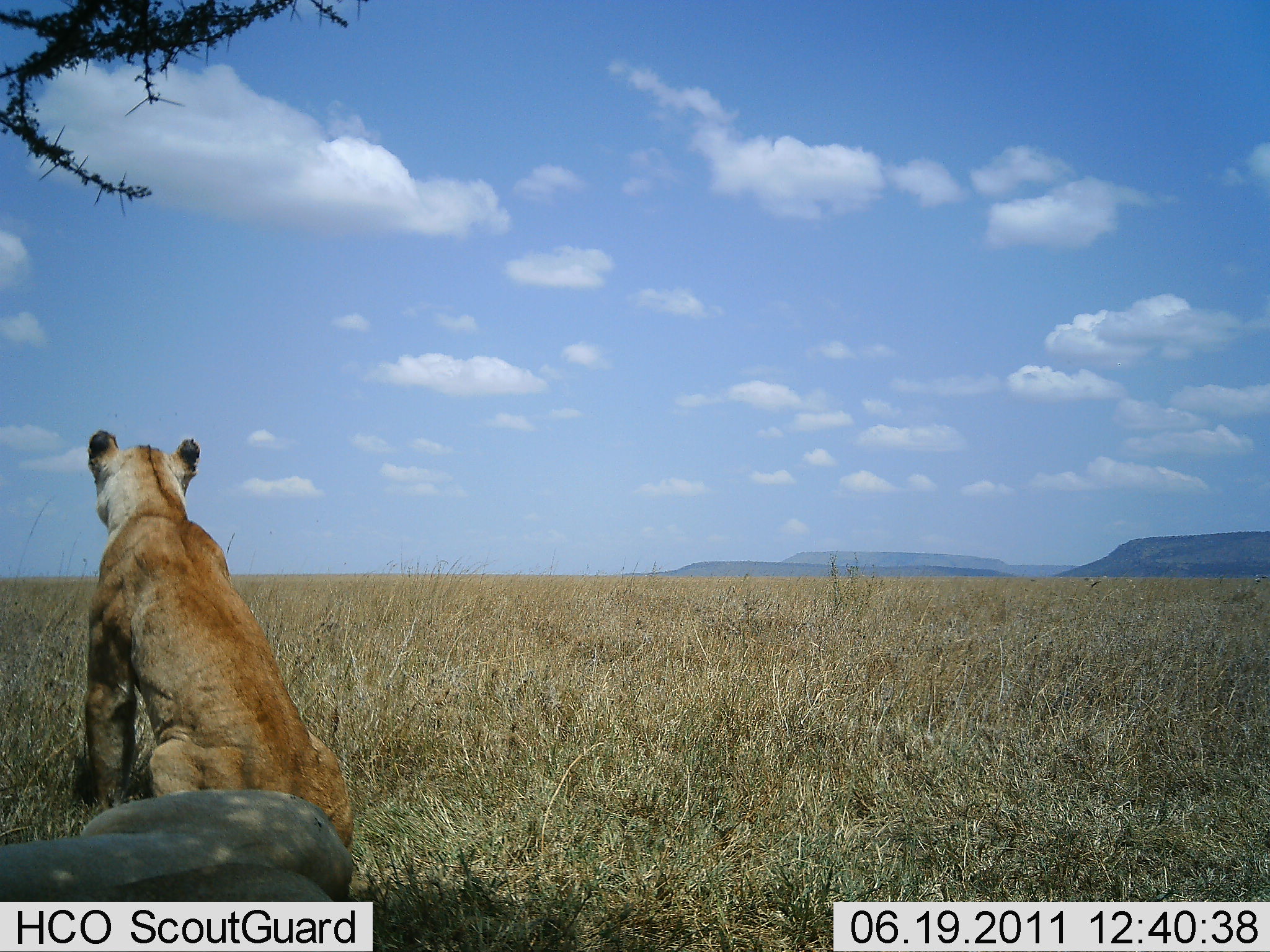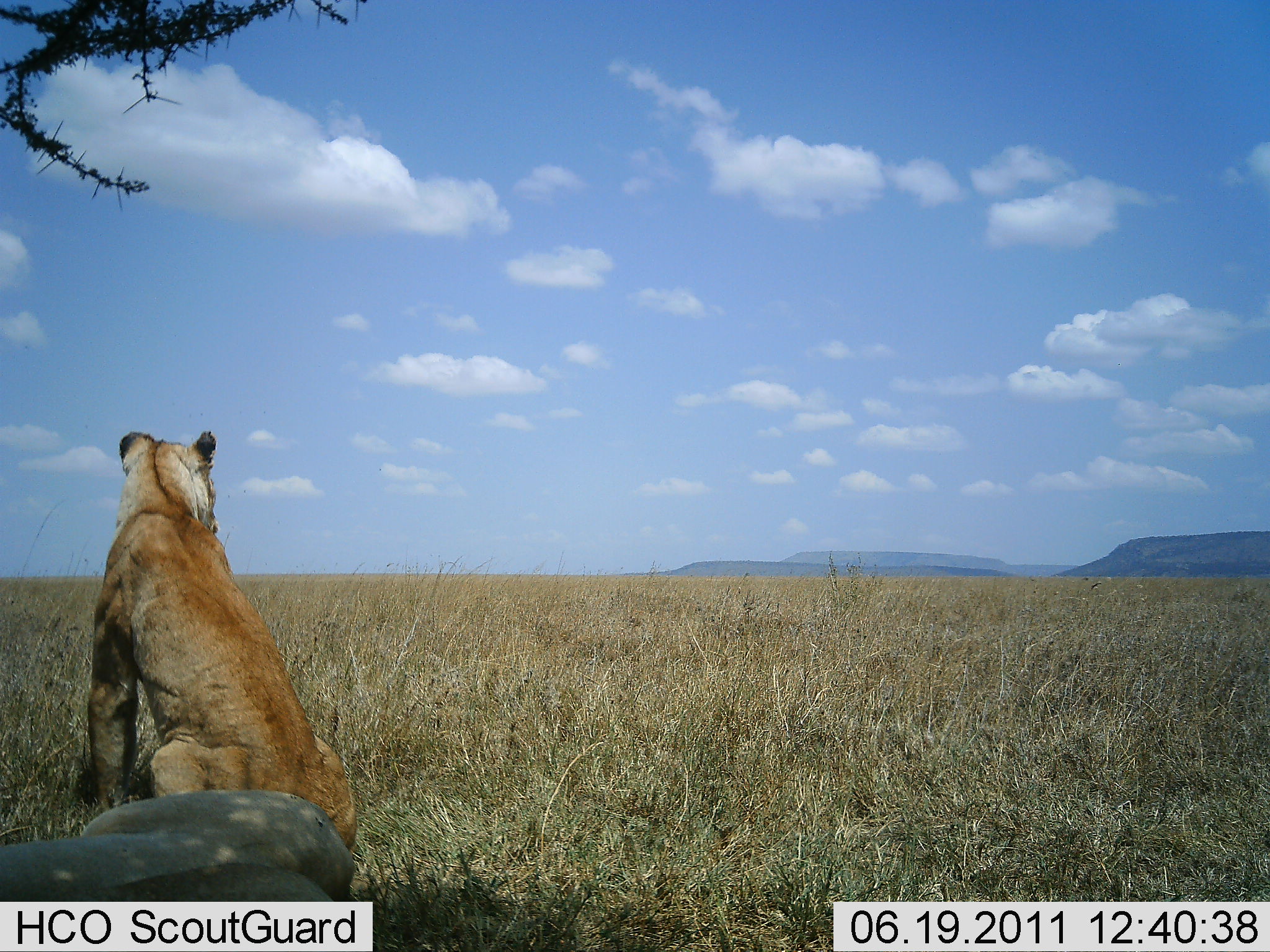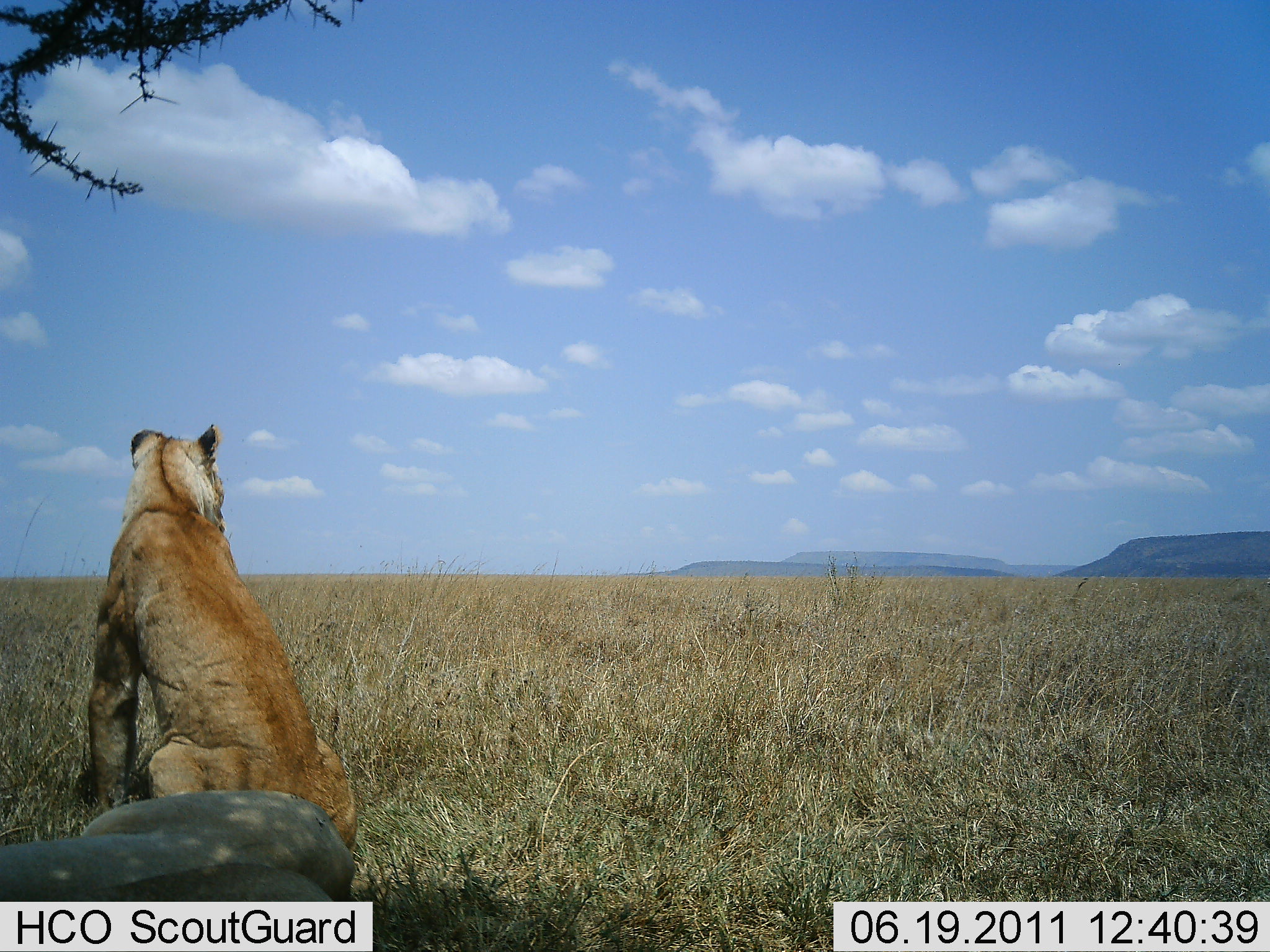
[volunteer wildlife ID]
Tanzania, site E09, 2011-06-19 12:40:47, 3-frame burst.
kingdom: Animalia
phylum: Chordata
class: Mammalia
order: Carnivora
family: Felidae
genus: Panthera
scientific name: Panthera leo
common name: lion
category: lionfemale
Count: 2.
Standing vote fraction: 8%.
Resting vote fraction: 92%.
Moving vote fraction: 0%.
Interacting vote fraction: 0%.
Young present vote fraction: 0%.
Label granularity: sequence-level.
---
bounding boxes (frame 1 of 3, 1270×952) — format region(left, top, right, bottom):
animal: region(74, 424, 354, 860); region(0, 789, 354, 902)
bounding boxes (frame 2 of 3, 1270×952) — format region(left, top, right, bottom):
animal: region(75, 423, 361, 887); region(0, 790, 356, 901)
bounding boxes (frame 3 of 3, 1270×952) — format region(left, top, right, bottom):
animal: region(74, 427, 369, 860); region(0, 786, 364, 902)